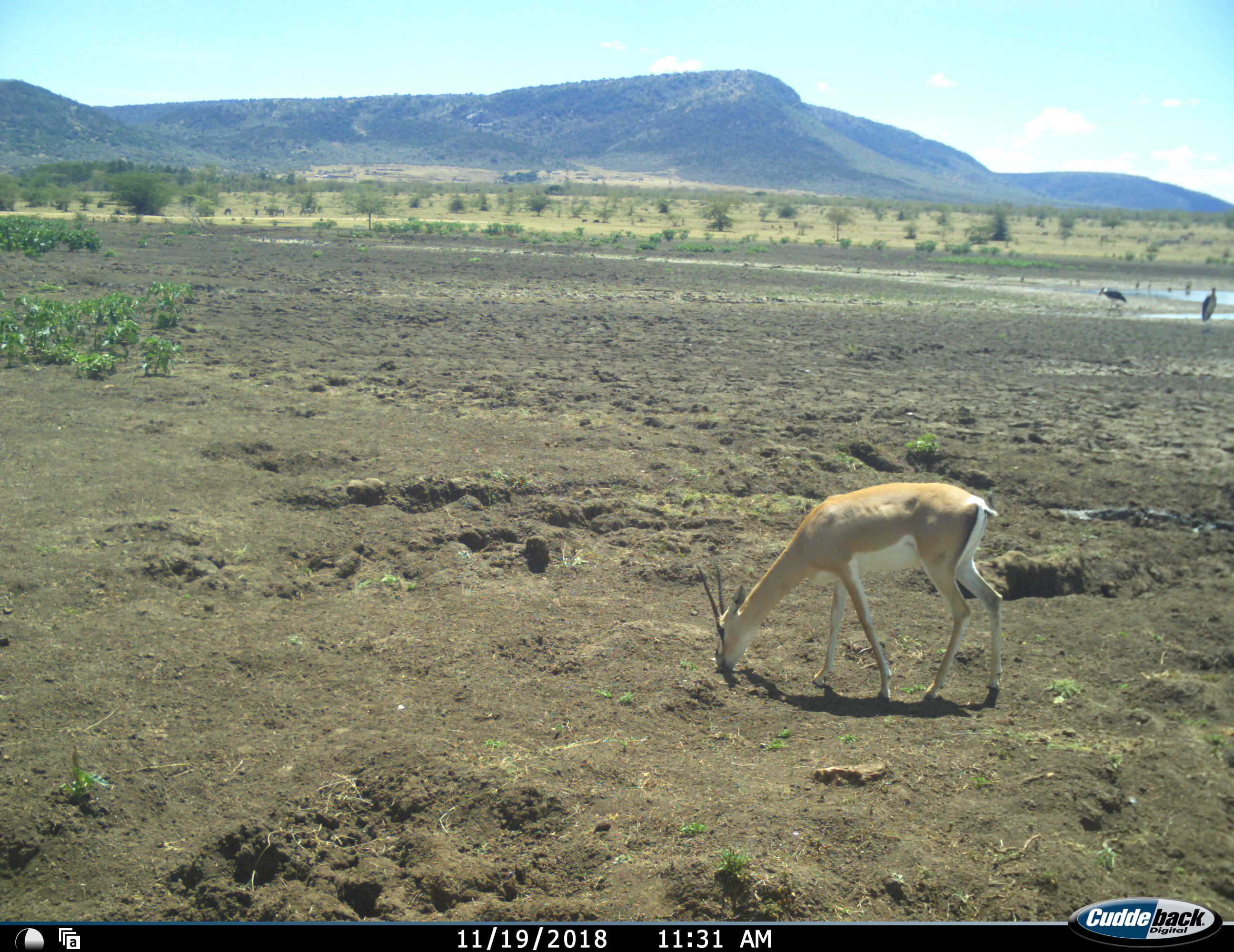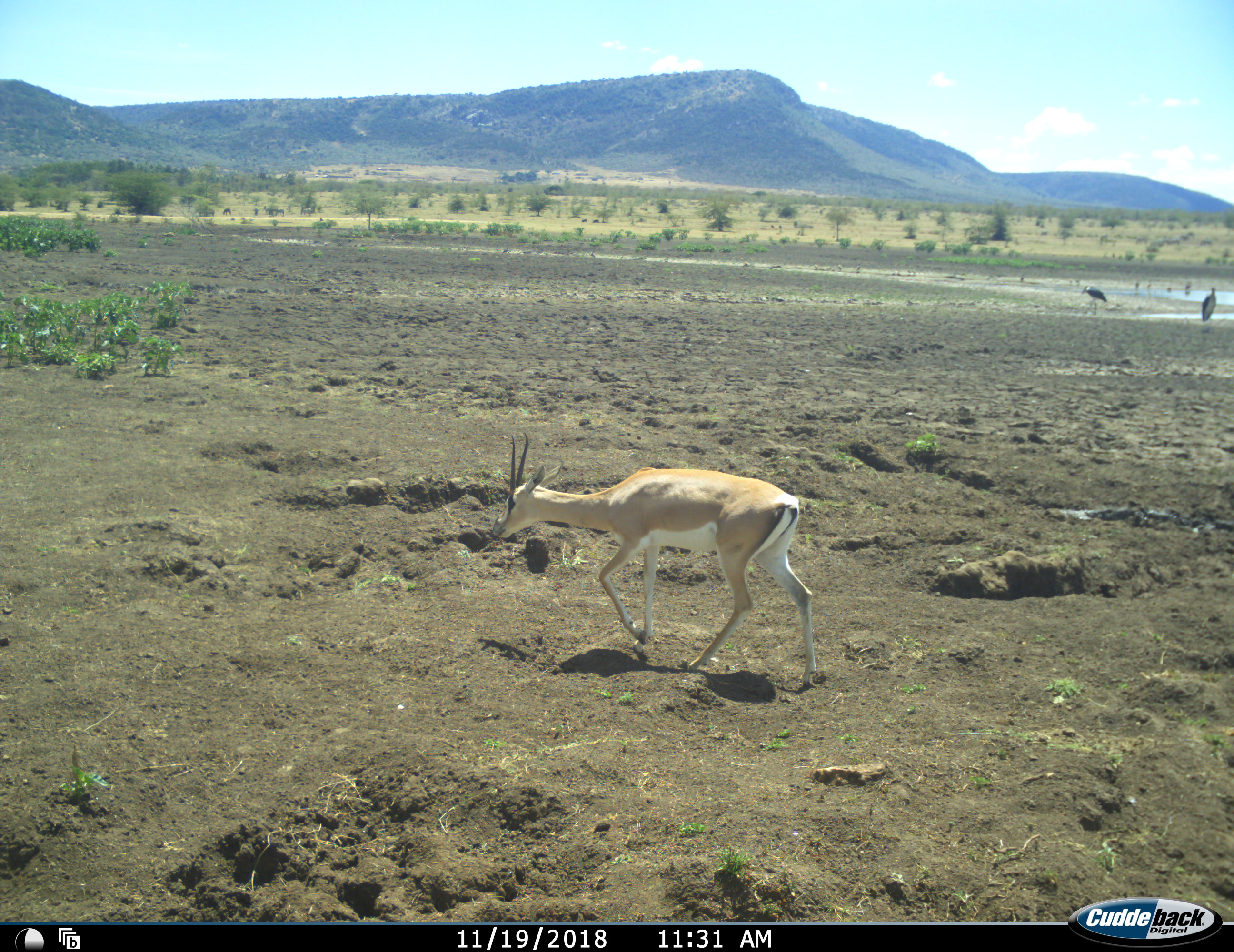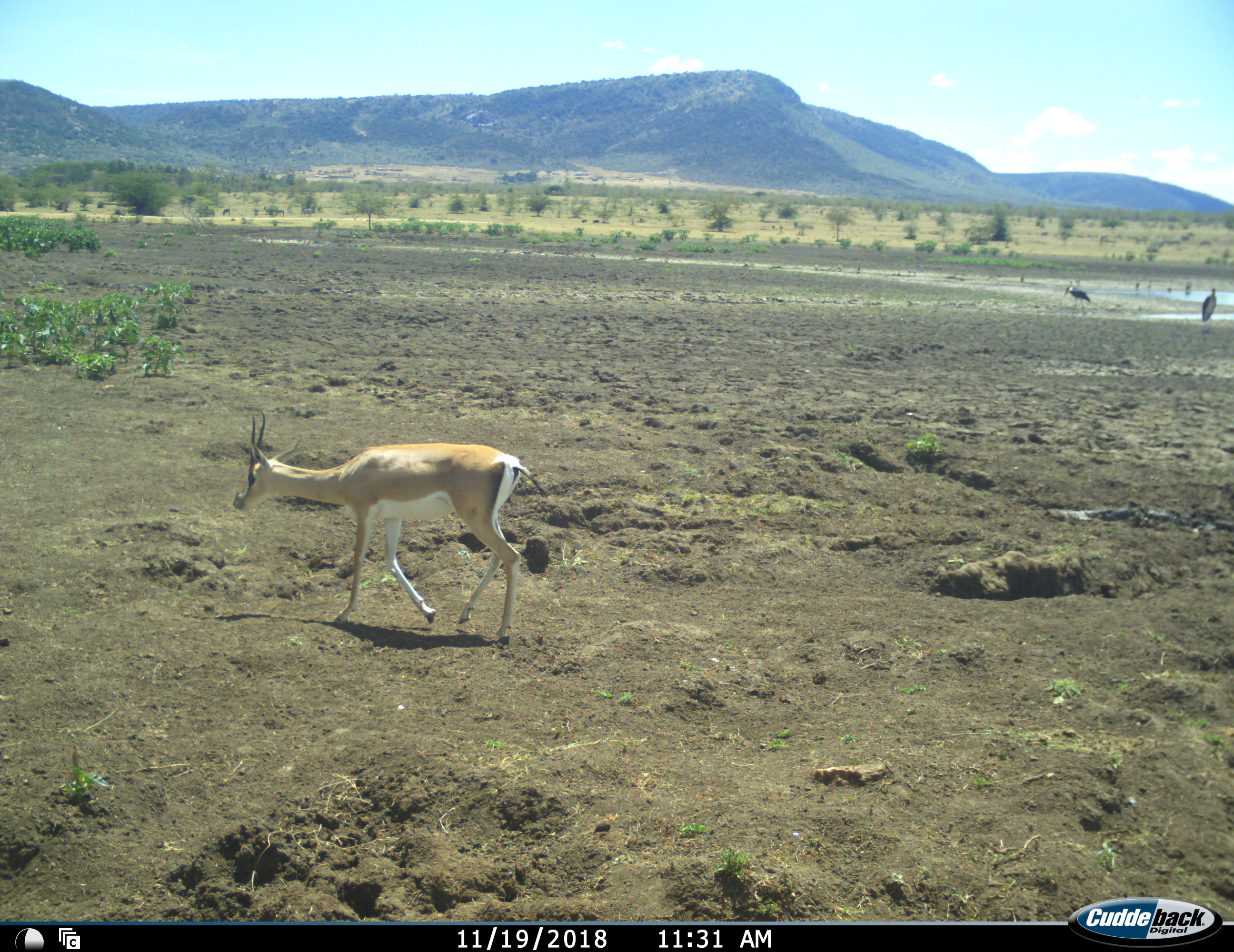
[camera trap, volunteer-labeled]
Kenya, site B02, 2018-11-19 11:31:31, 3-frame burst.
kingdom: Animalia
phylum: Chordata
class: Aves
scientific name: Aves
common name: bird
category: birdother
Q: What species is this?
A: Birdother (bird) (Aves).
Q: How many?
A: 2.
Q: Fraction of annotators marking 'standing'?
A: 88%.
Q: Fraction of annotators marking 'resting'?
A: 0%.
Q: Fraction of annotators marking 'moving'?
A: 50%.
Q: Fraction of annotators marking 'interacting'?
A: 0%.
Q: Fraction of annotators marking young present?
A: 0%.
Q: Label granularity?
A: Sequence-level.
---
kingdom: Animalia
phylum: Chordata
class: Mammalia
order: Artiodactyla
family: Bovidae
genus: Nanger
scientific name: Nanger granti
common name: grant's gazelle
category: gazellegrants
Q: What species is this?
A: Gazellegrants (grant's gazelle) (Nanger granti).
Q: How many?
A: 1.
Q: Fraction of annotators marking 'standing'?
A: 0%.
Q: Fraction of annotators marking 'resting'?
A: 0%.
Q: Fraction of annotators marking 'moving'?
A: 50%.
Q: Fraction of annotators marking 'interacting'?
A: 0%.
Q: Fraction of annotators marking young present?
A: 0%.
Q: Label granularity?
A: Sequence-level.